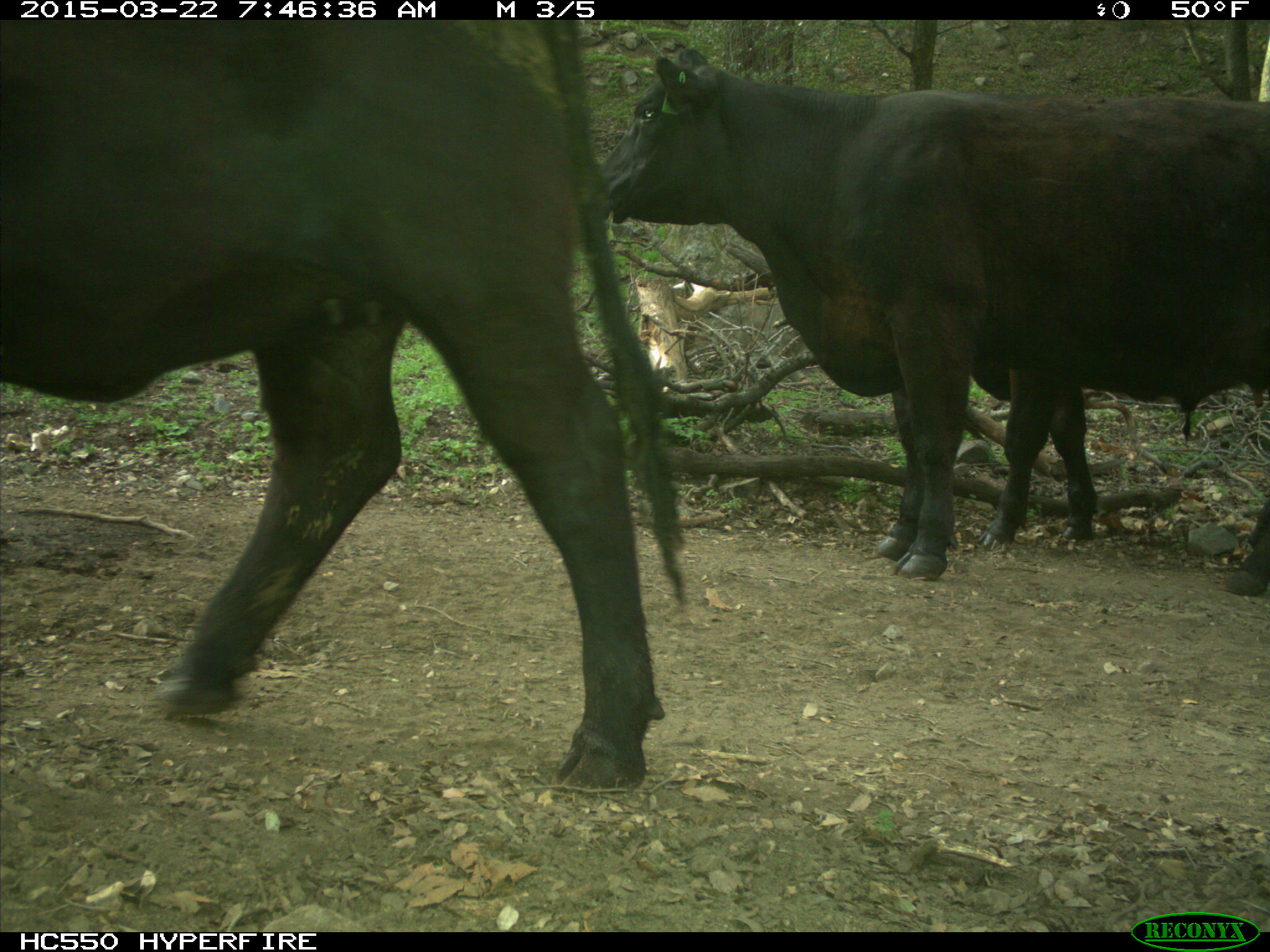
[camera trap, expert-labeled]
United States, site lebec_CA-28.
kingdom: Animalia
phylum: Chordata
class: Mammalia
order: Artiodactyla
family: Bovidae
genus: Bos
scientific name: Bos taurus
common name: domestic cow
Bos taurus (domestic cow).